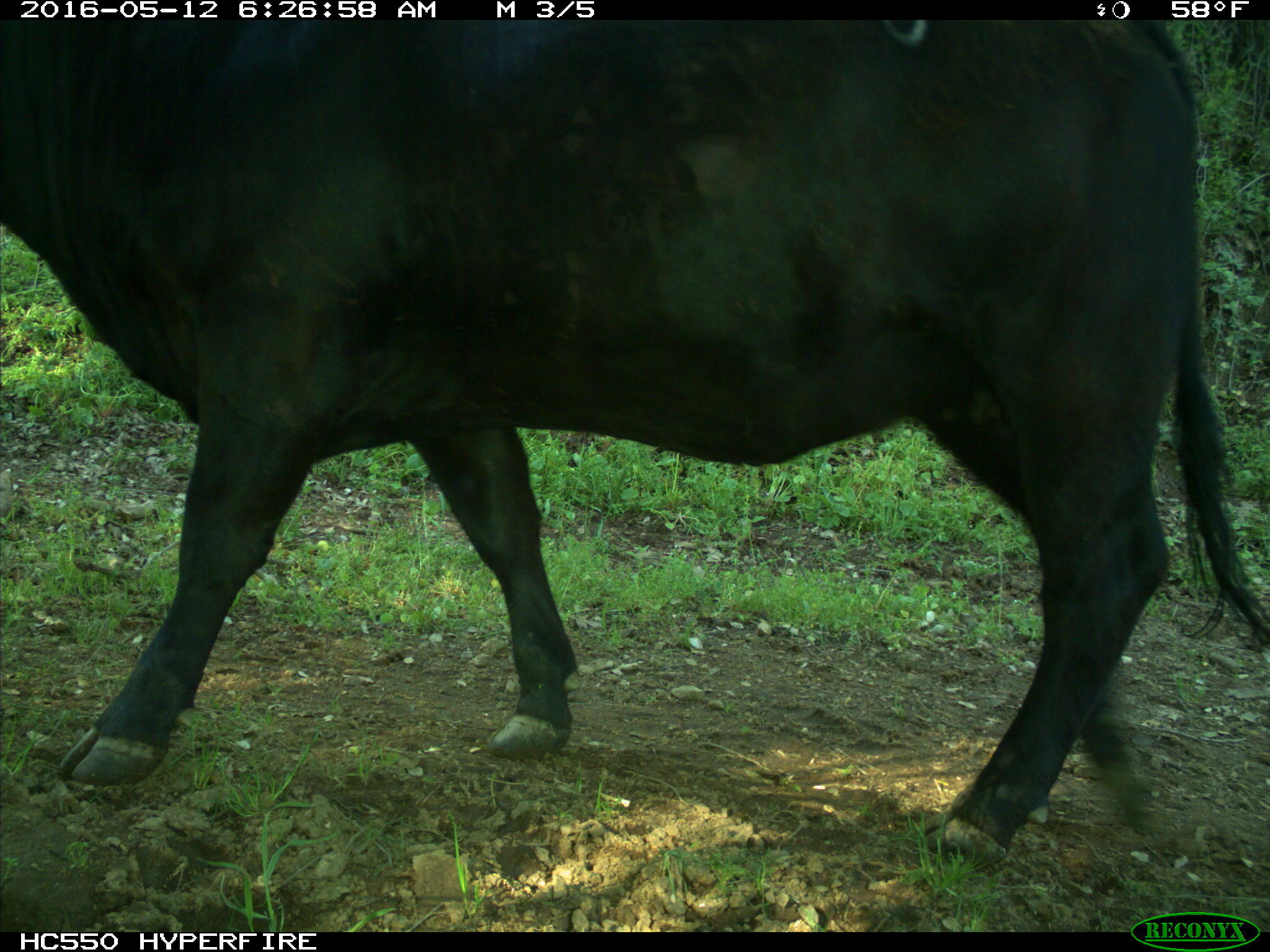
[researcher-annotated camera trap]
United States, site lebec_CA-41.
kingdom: Animalia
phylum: Chordata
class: Mammalia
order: Artiodactyla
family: Bovidae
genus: Bos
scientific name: Bos taurus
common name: domestic cow